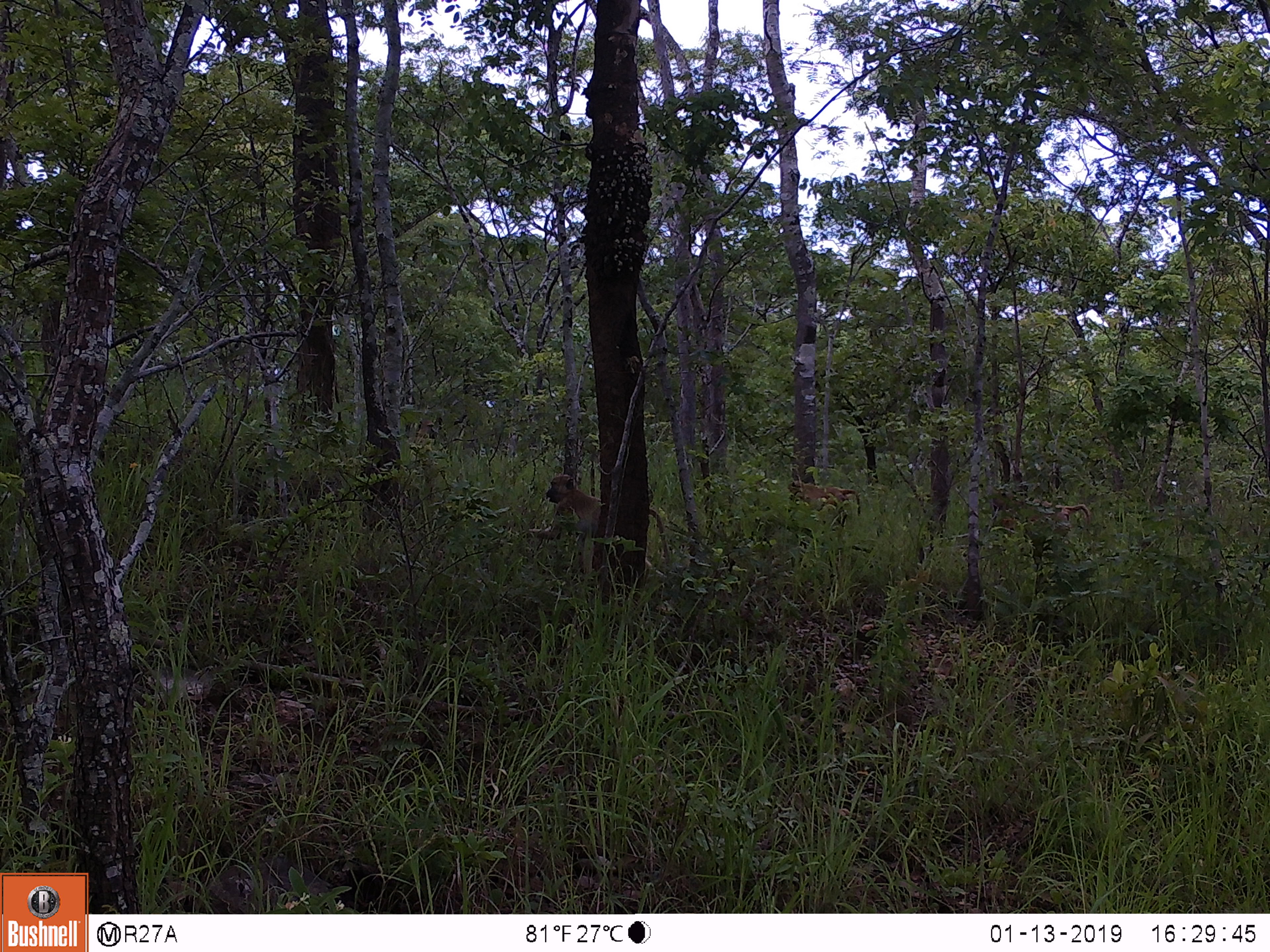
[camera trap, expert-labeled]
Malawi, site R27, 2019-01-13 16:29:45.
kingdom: Animalia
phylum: Chordata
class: Mammalia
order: Primates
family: Cercopithecidae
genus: Papio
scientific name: Papio cynocephalus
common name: yellow baboon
Yellow baboon (Papio cynocephalus), count 3.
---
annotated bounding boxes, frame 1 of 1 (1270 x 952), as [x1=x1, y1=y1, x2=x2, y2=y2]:
yellow baboon: [x1=531, y1=465, x2=669, y2=581]; [x1=993, y1=486, x2=1096, y2=552]; [x1=774, y1=470, x2=863, y2=523]